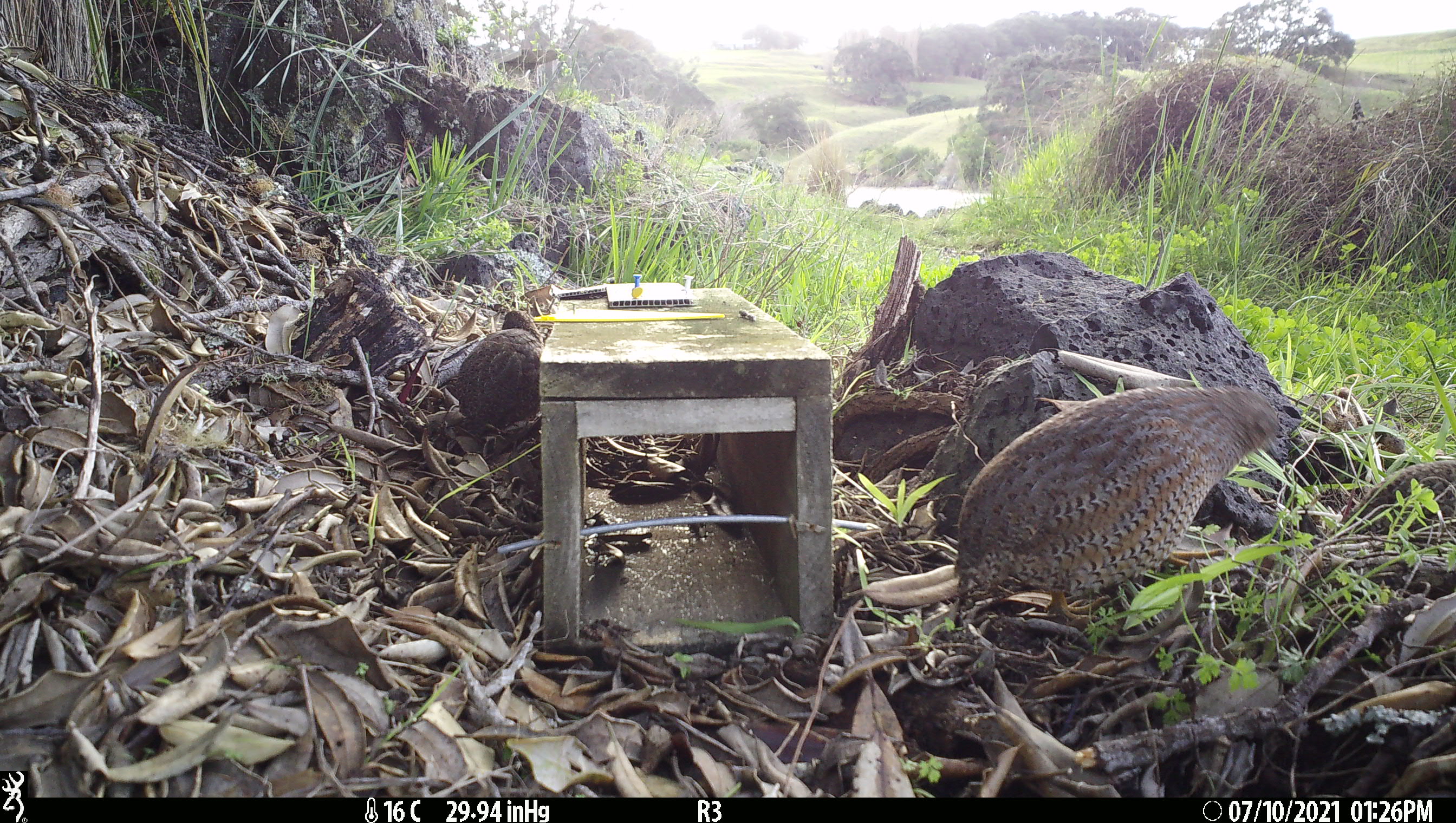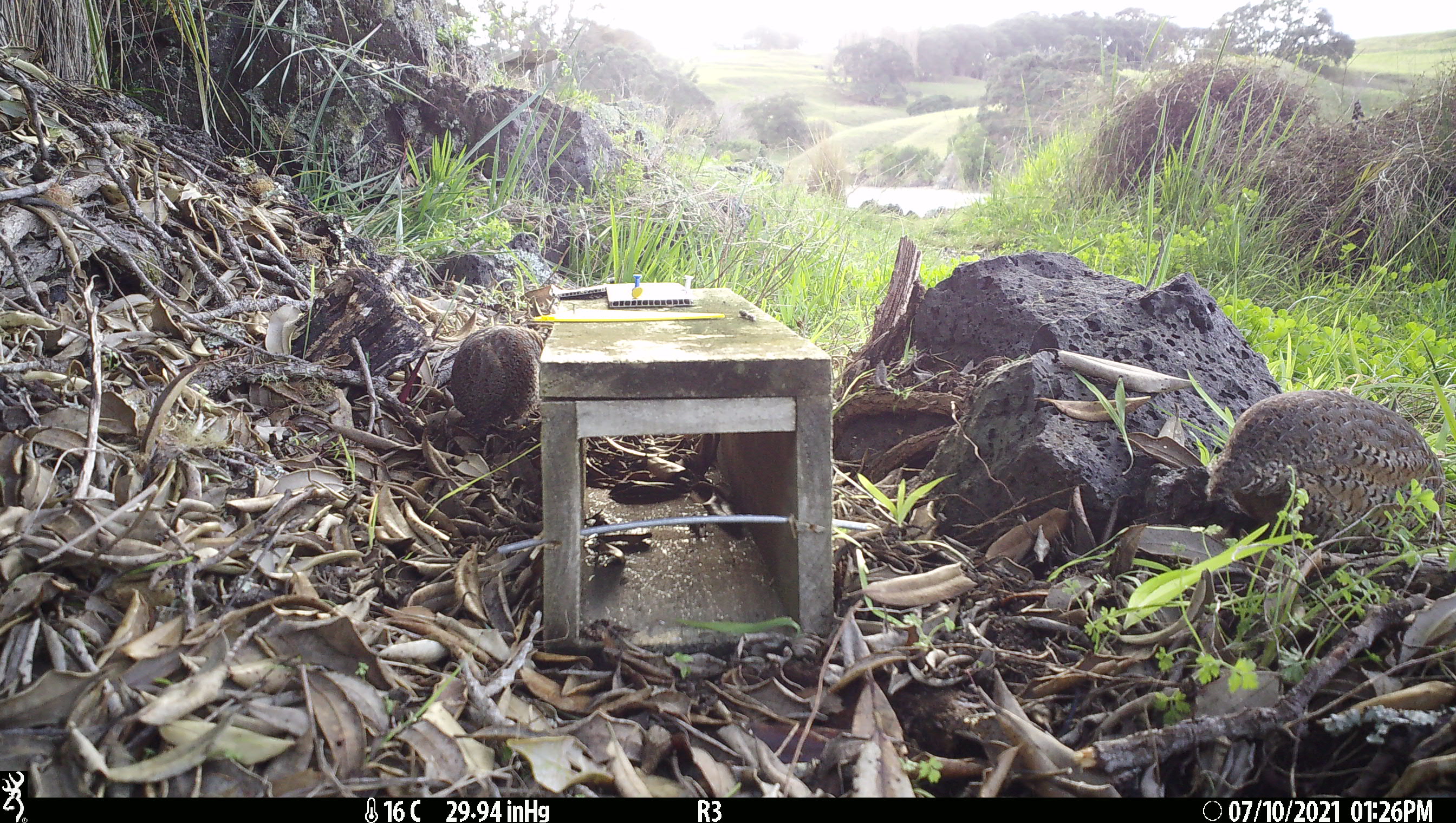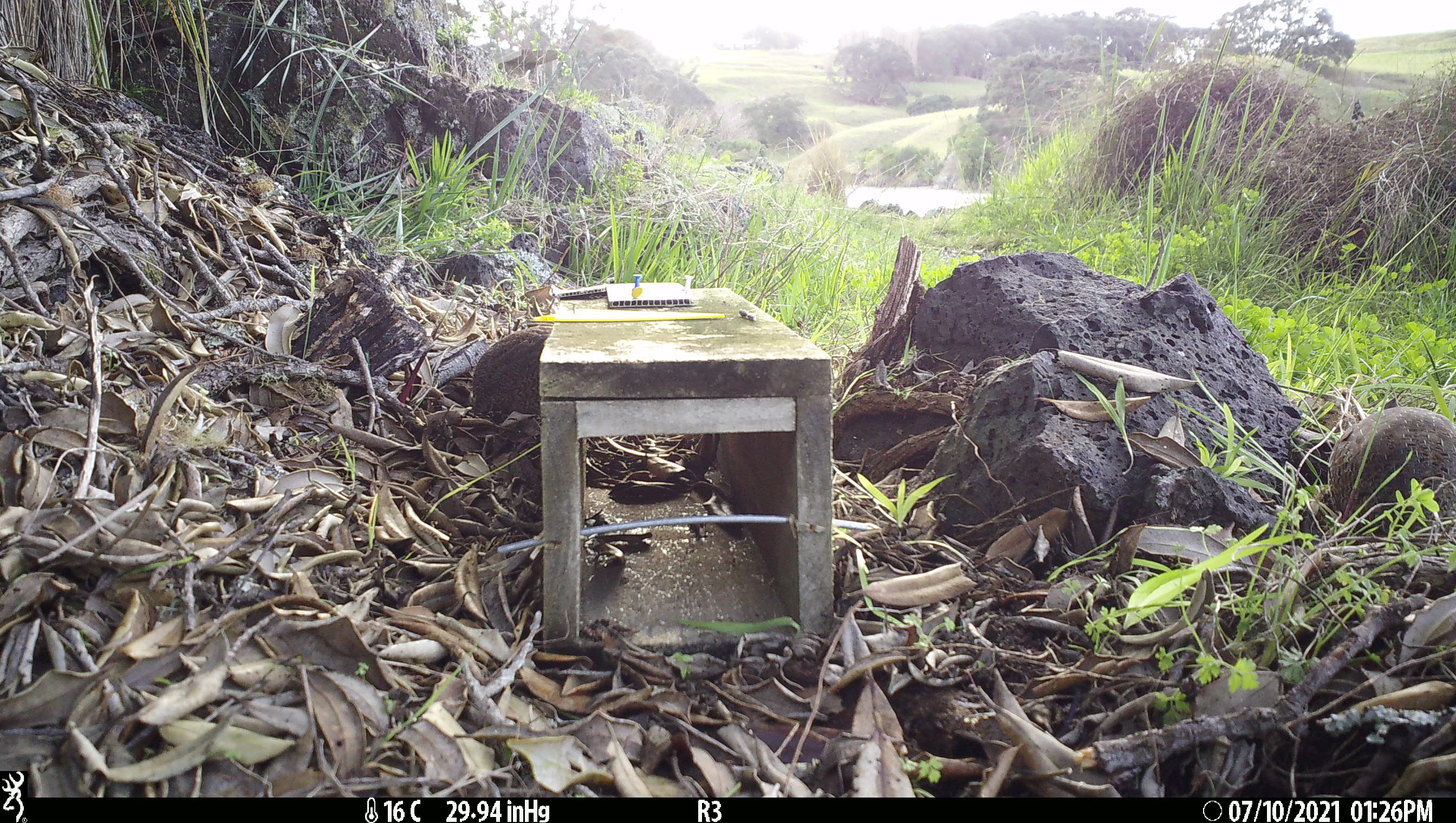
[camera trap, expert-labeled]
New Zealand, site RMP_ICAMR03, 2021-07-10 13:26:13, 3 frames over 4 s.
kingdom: Animalia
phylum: Chordata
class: Aves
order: Galliformes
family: Phasianidae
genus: Synoicus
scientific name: Synoicus ypsilophorus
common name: brown quail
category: quail brown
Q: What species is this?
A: Quail brown (brown quail) (Synoicus ypsilophorus).